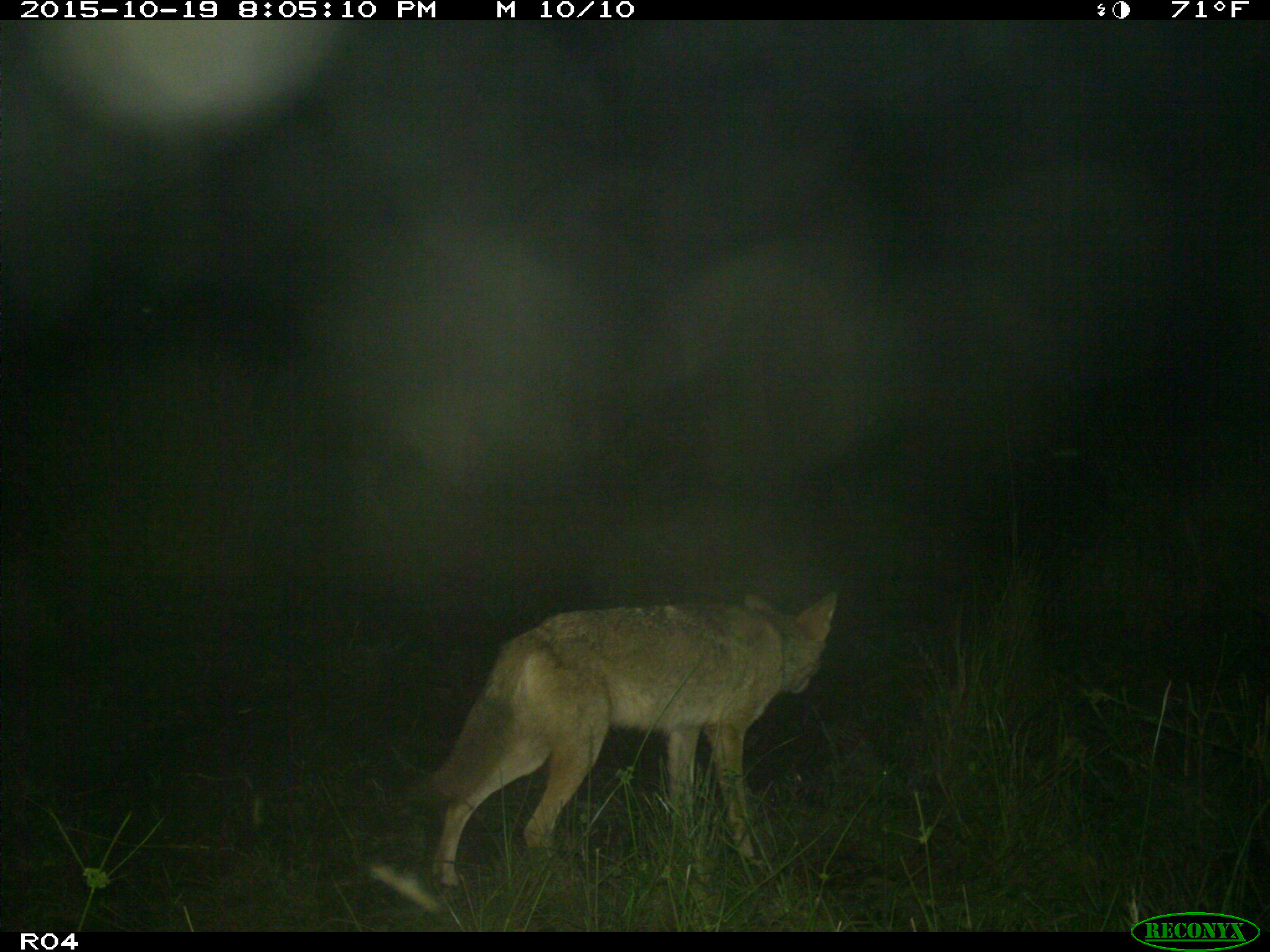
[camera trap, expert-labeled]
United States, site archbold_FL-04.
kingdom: Animalia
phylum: Chordata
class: Mammalia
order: Carnivora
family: Canidae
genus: Canis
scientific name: Canis latrans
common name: coyote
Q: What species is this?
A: Canis latrans (coyote).